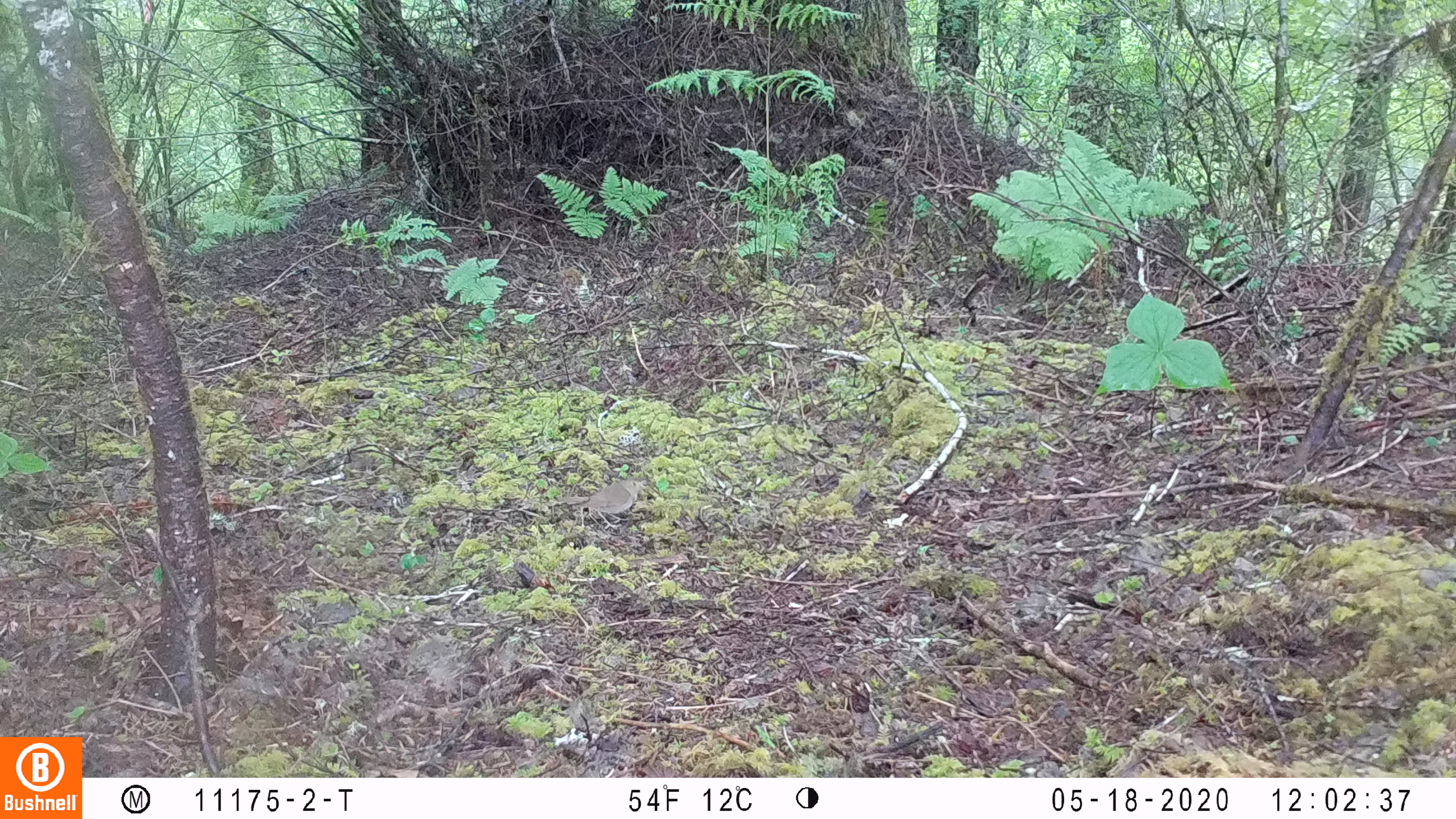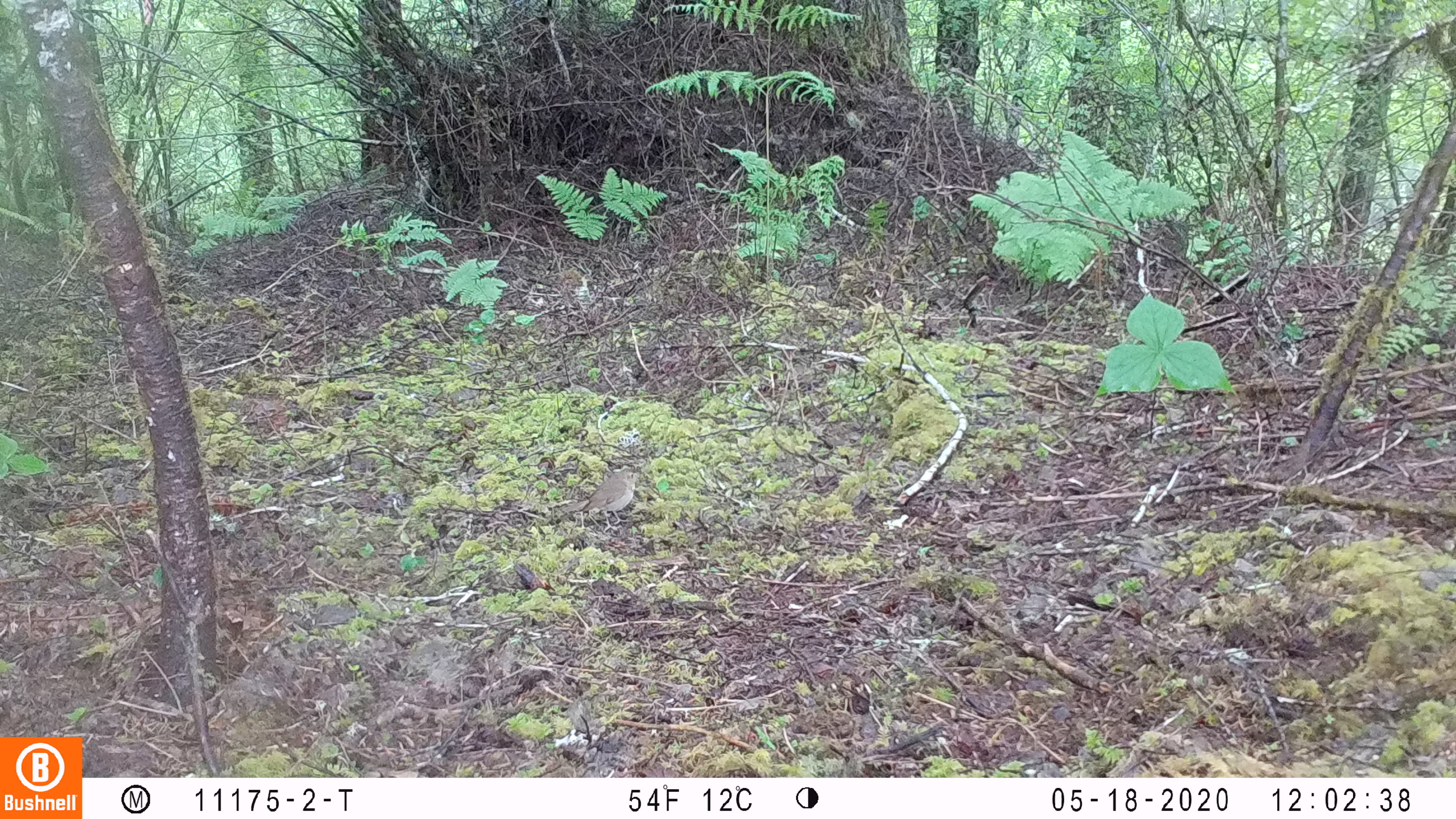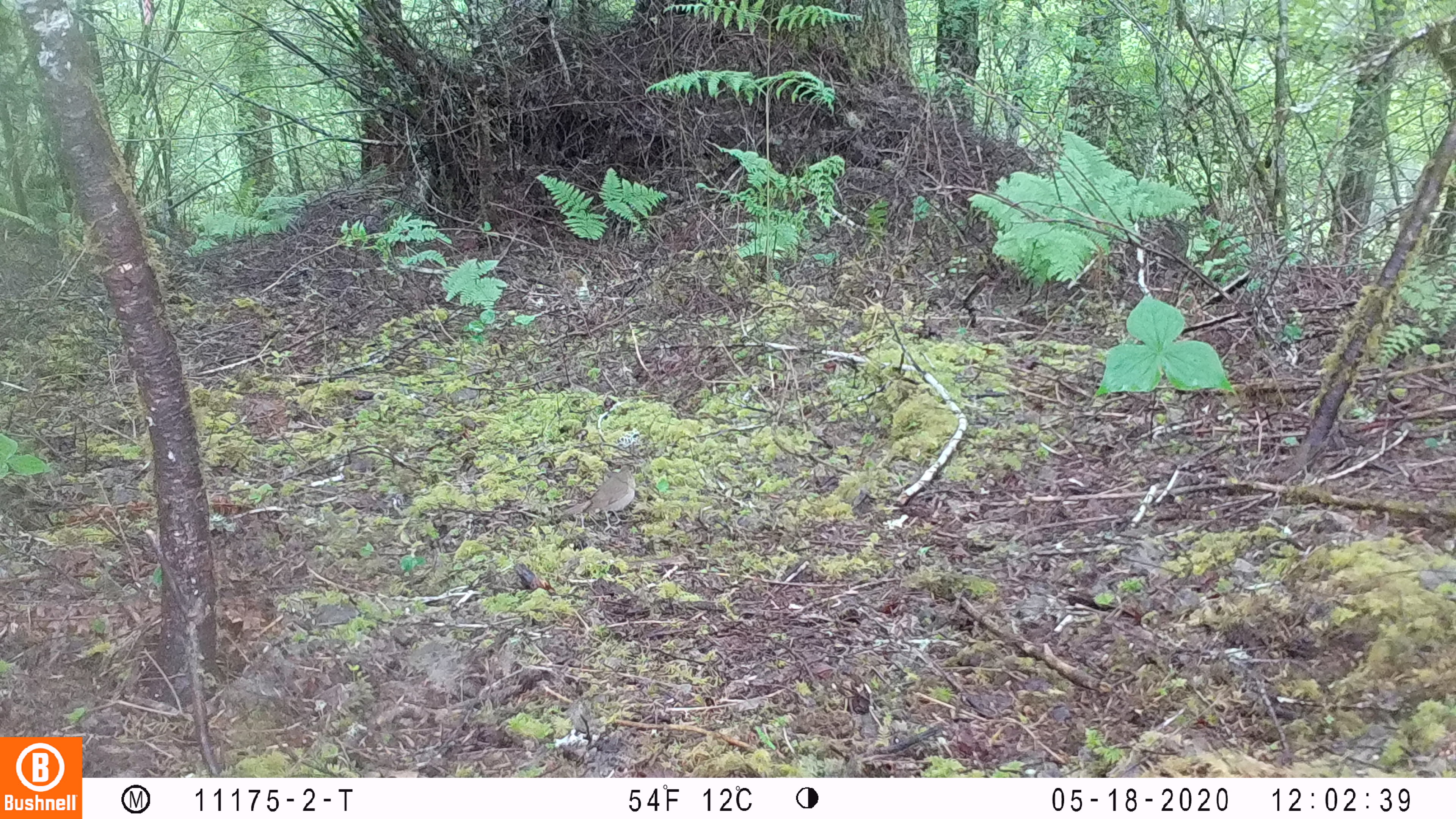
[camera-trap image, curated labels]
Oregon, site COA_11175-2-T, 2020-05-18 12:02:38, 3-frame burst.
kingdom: Animalia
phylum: Chordata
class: Aves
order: Passeriformes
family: Turdidae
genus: Catharus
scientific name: Catharus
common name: brown thrushes and nightingale-thrushes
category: catharus species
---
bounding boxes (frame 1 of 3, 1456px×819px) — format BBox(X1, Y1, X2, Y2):
catharus species: BBox(551, 471, 658, 534)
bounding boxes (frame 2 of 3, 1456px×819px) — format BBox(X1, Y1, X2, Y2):
catharus species: BBox(548, 462, 649, 538)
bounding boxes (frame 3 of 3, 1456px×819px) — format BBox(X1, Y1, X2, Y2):
catharus species: BBox(549, 459, 651, 535)